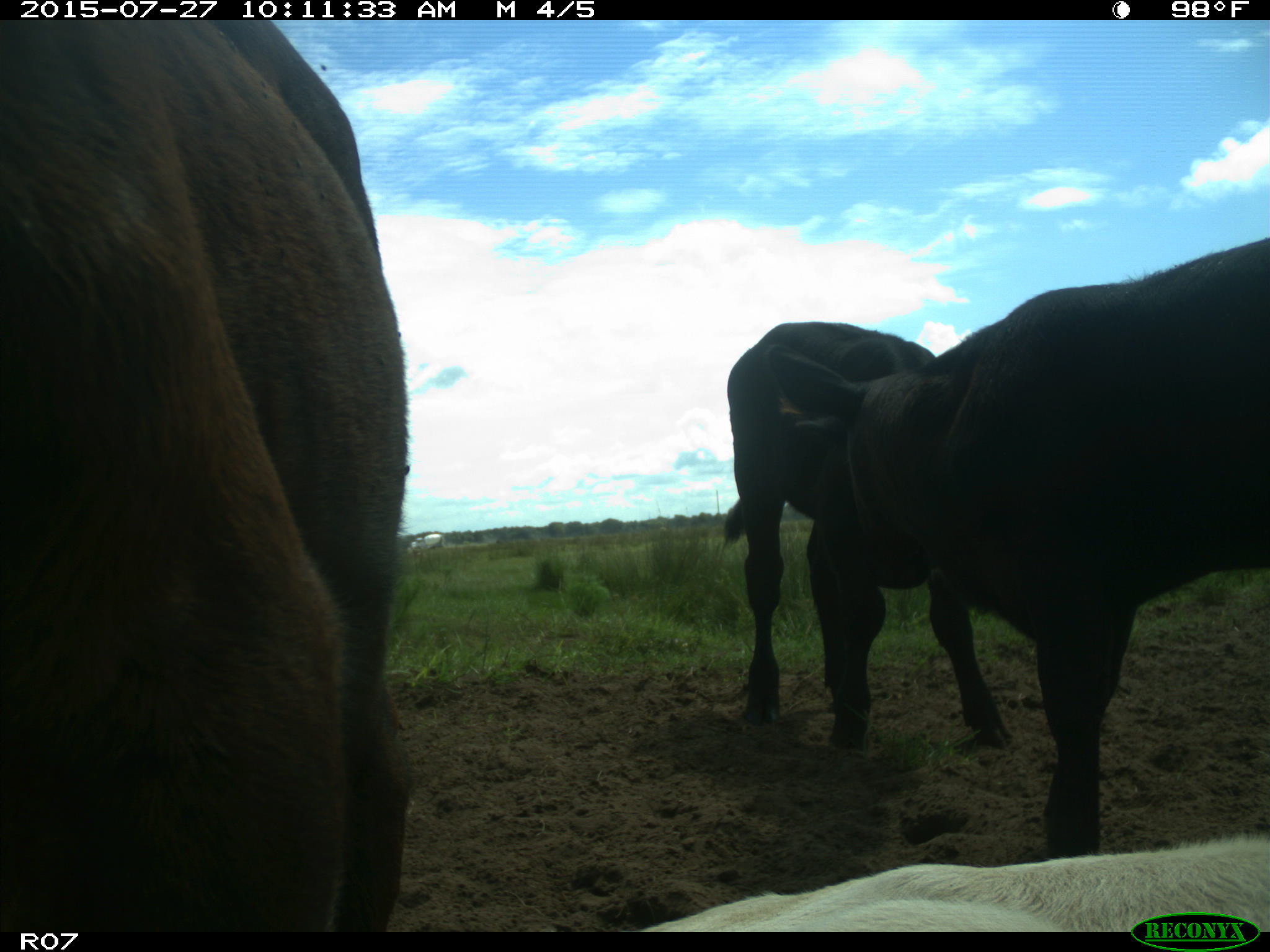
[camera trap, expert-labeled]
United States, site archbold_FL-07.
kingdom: Animalia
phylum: Chordata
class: Mammalia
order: Artiodactyla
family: Bovidae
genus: Bos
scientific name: Bos taurus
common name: domestic cow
Bos taurus (domestic cow).